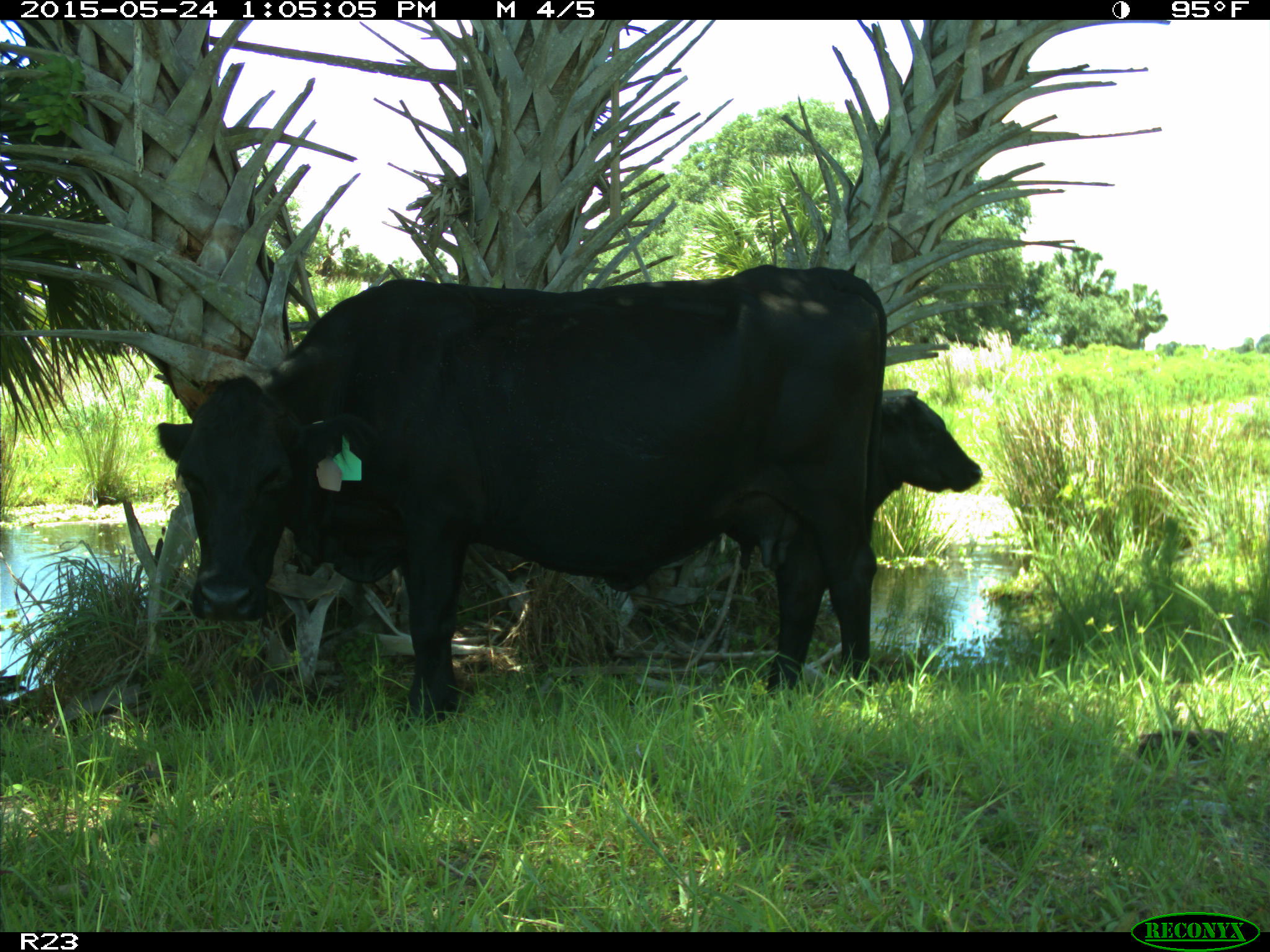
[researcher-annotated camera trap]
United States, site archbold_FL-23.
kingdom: Animalia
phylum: Chordata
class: Mammalia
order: Artiodactyla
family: Bovidae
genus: Bos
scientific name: Bos taurus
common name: domestic cow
Bos taurus (domestic cow).